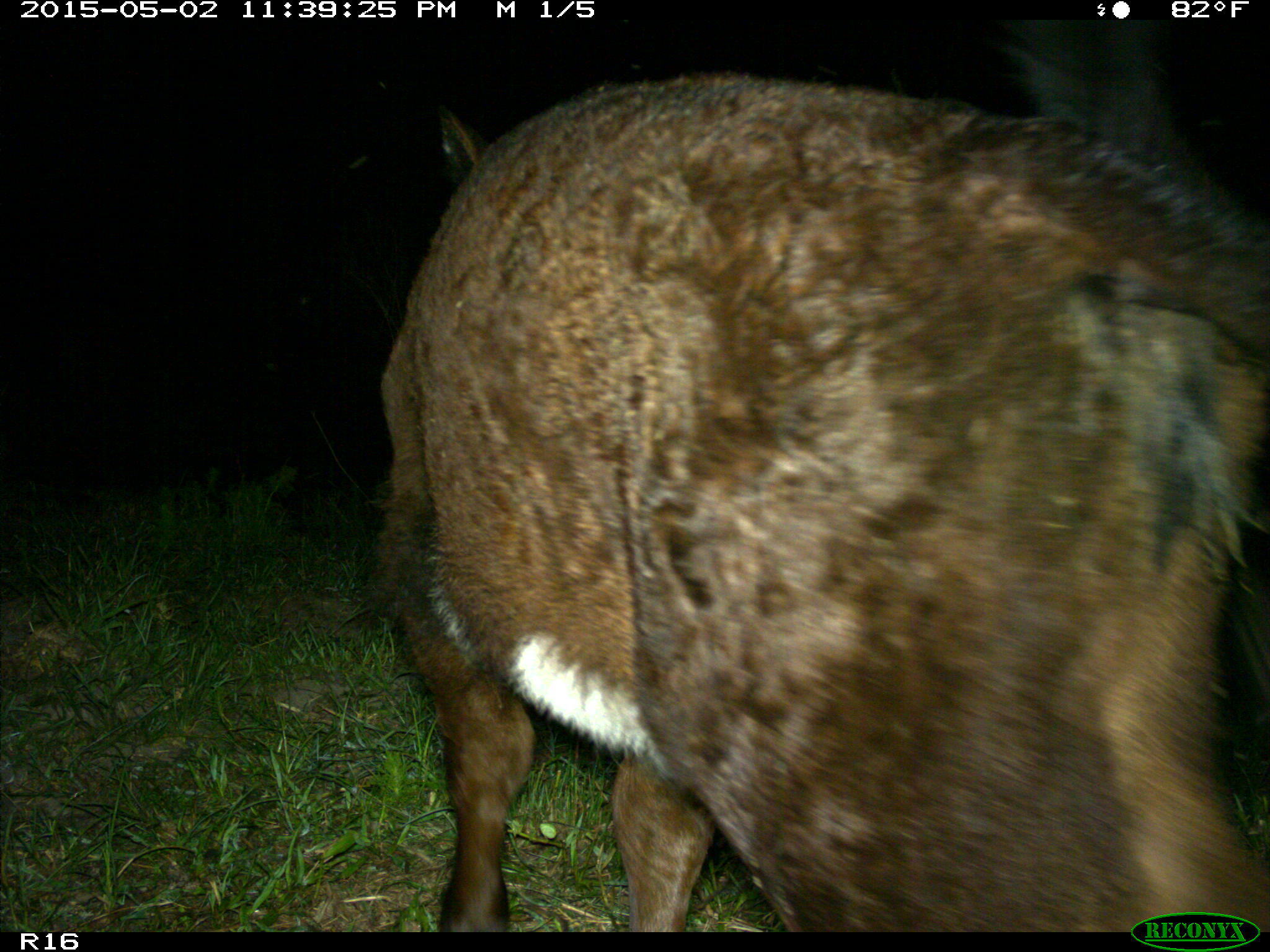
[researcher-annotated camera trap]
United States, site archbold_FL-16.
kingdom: Animalia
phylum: Chordata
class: Mammalia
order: Artiodactyla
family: Bovidae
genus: Bos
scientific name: Bos taurus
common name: domestic cow